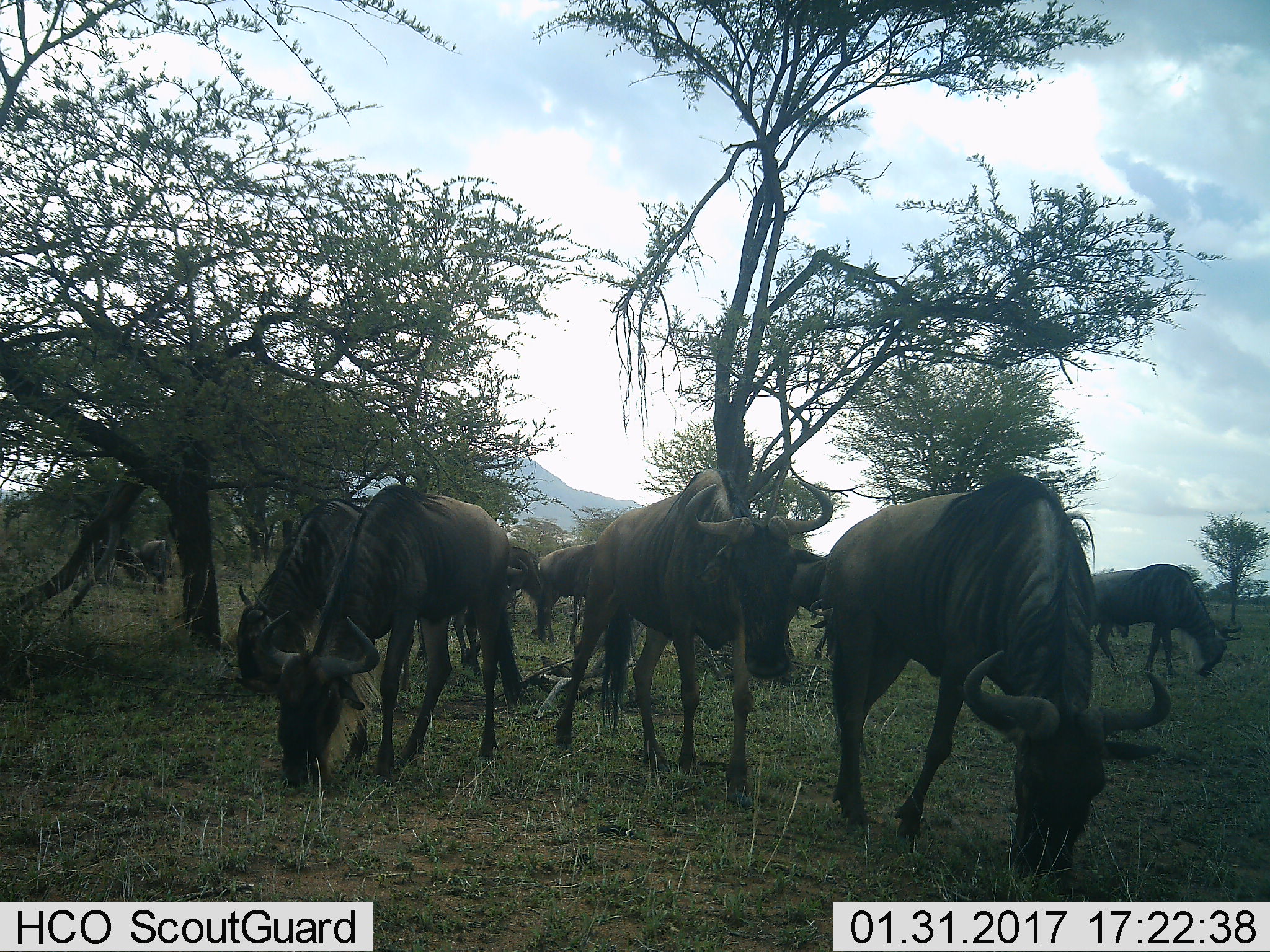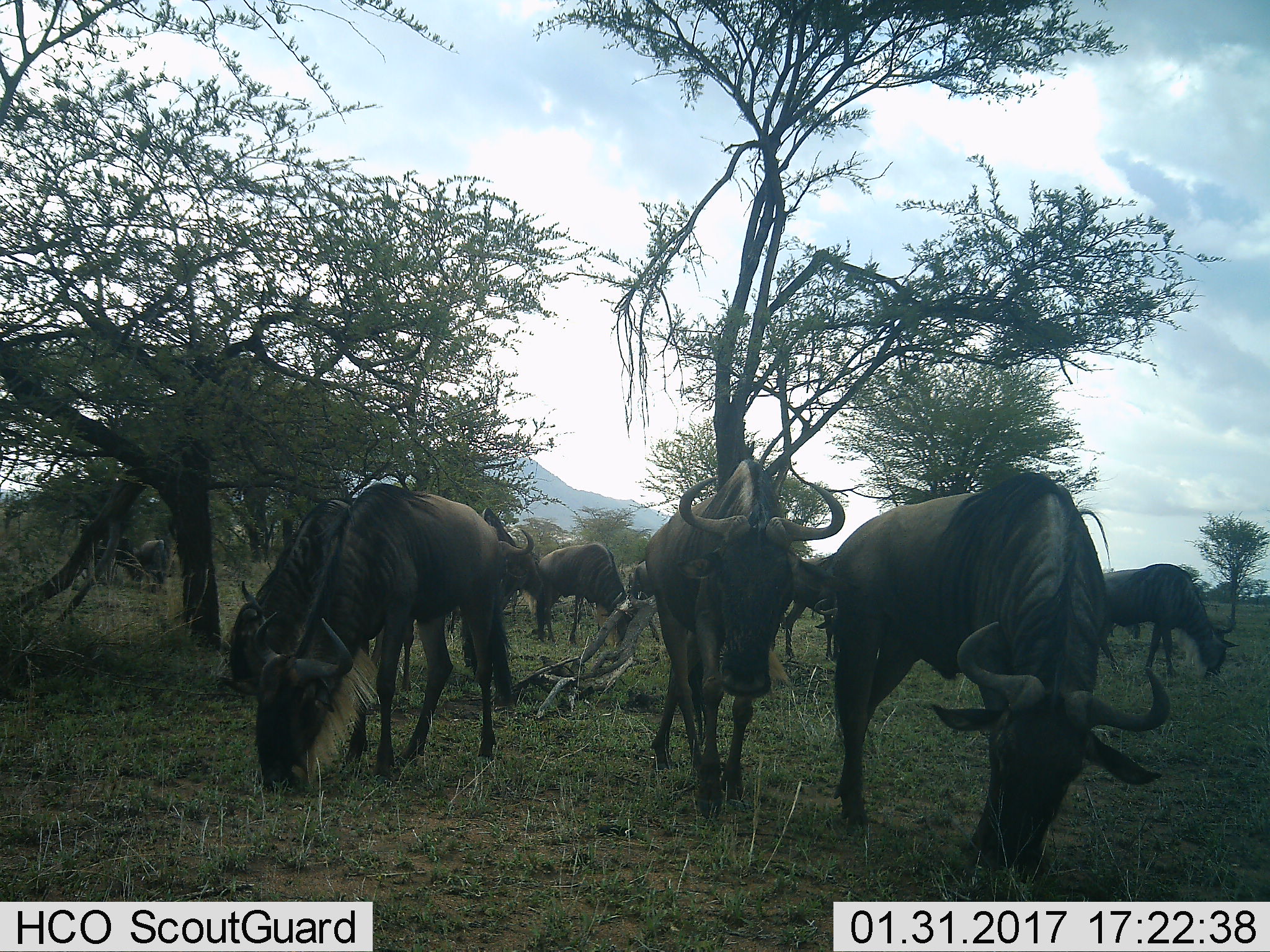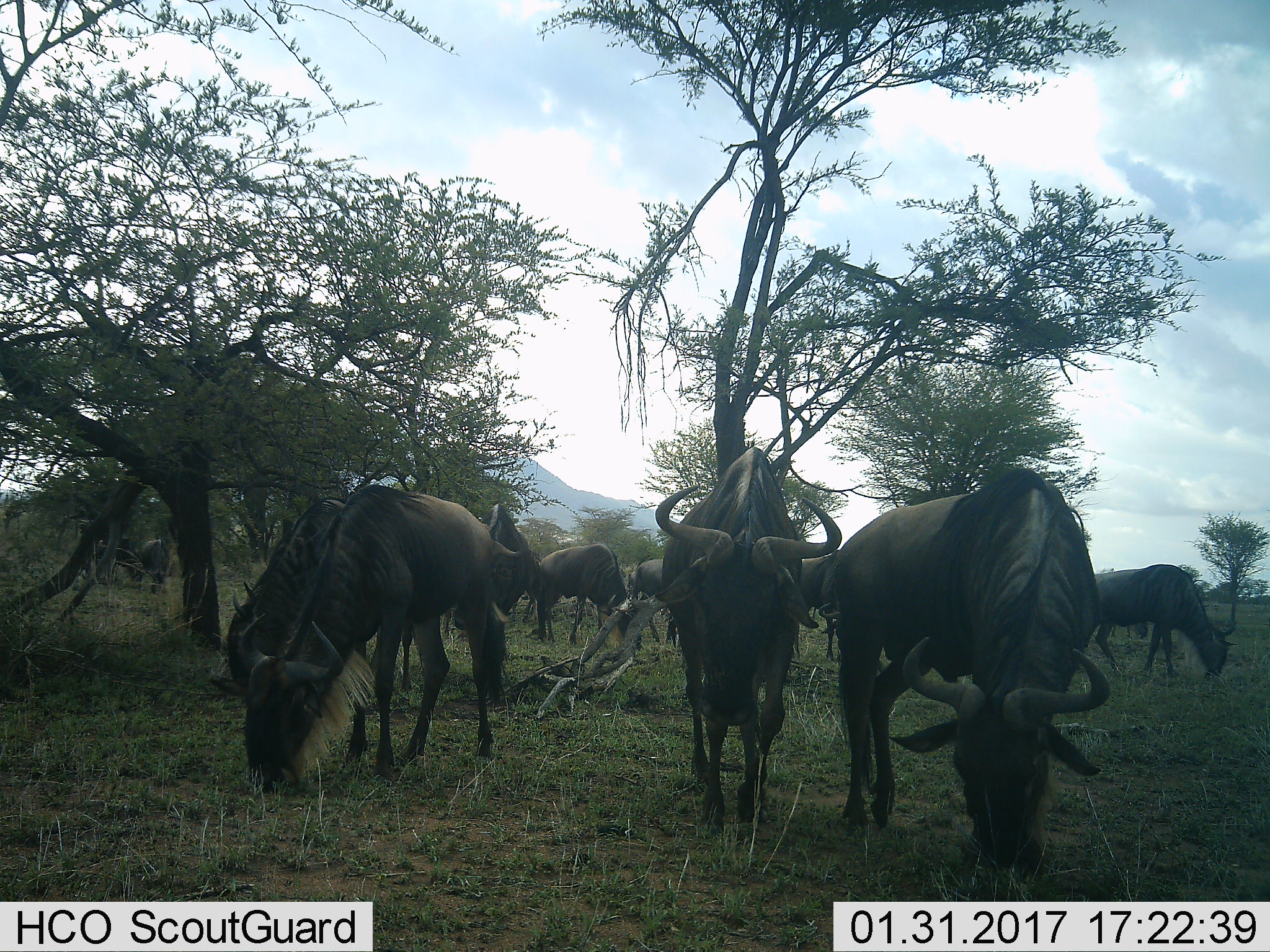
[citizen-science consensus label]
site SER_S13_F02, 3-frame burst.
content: unidentified animal